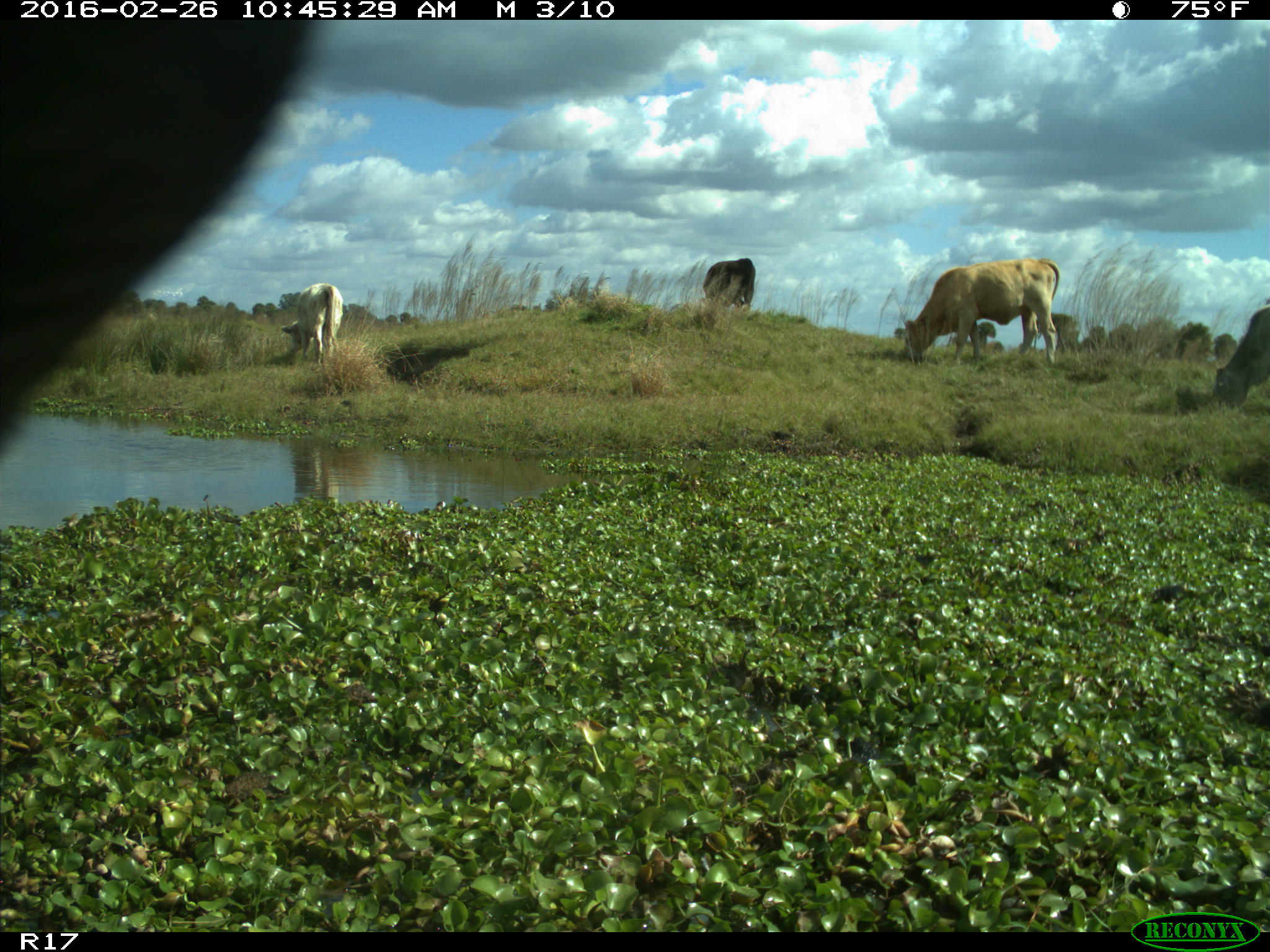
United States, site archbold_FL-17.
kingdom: Animalia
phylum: Chordata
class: Mammalia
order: Artiodactyla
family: Bovidae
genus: Bos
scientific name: Bos taurus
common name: domestic cow